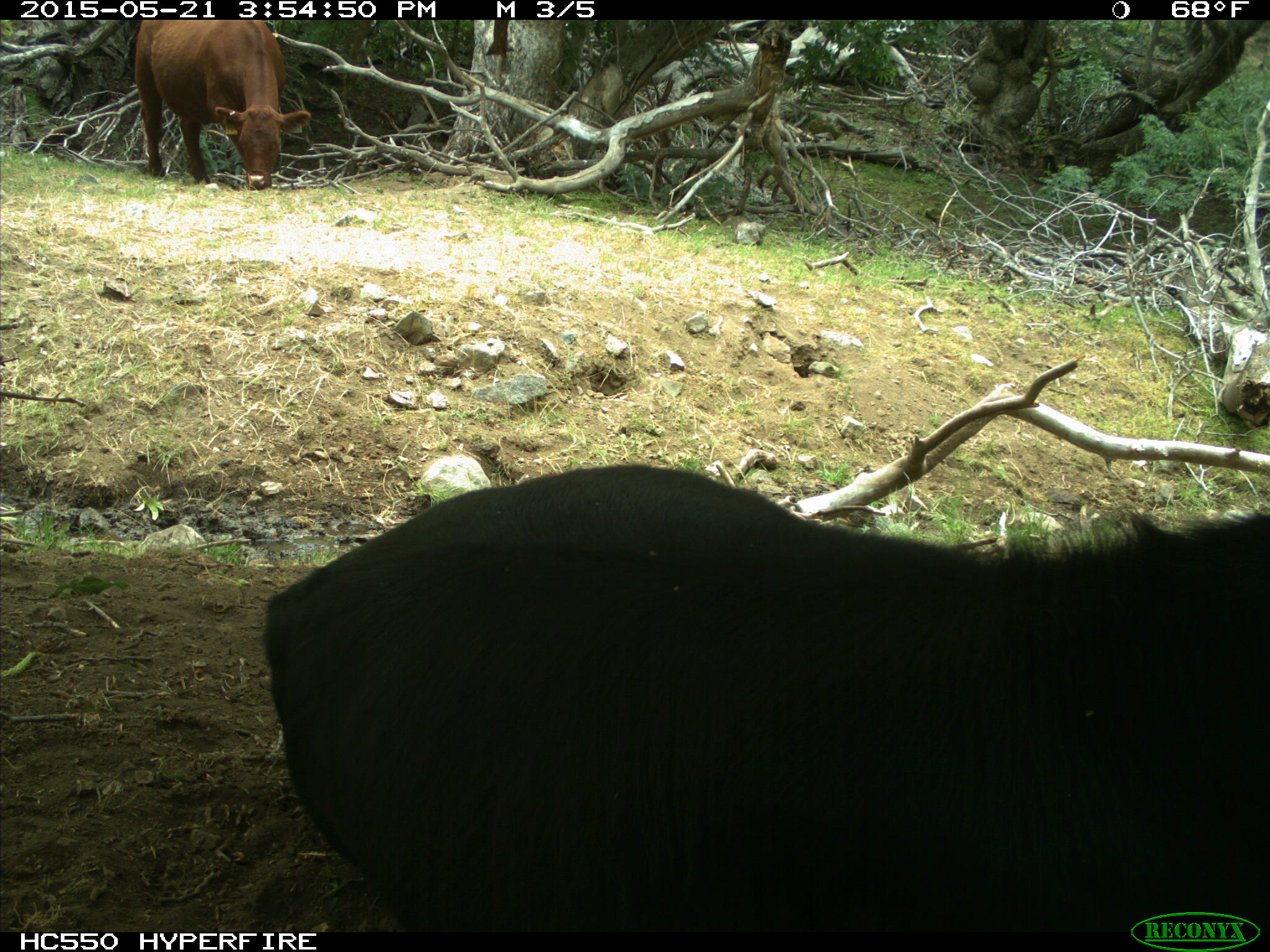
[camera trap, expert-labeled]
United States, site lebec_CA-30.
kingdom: Animalia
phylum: Chordata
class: Mammalia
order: Artiodactyla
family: Bovidae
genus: Bos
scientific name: Bos taurus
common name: domestic cow